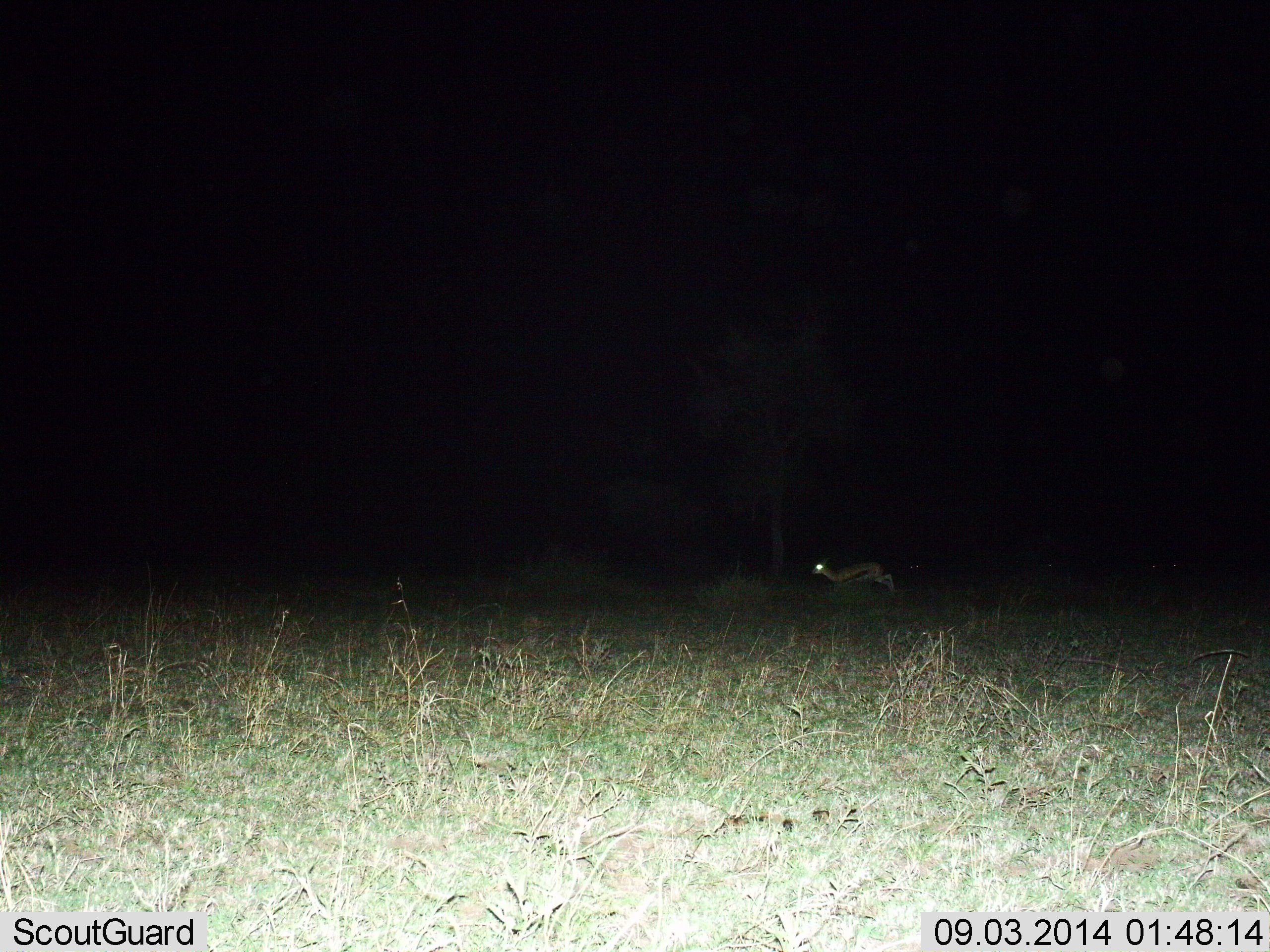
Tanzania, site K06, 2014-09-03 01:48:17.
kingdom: Animalia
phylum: Chordata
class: Mammalia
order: Artiodactyla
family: Bovidae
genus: Eudorcas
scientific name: Eudorcas thomsonii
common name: thomson's gazelle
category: gazellethomsons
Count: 1.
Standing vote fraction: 0%.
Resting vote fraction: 0%.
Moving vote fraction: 100%.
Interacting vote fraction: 0%.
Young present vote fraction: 0%.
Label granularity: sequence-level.